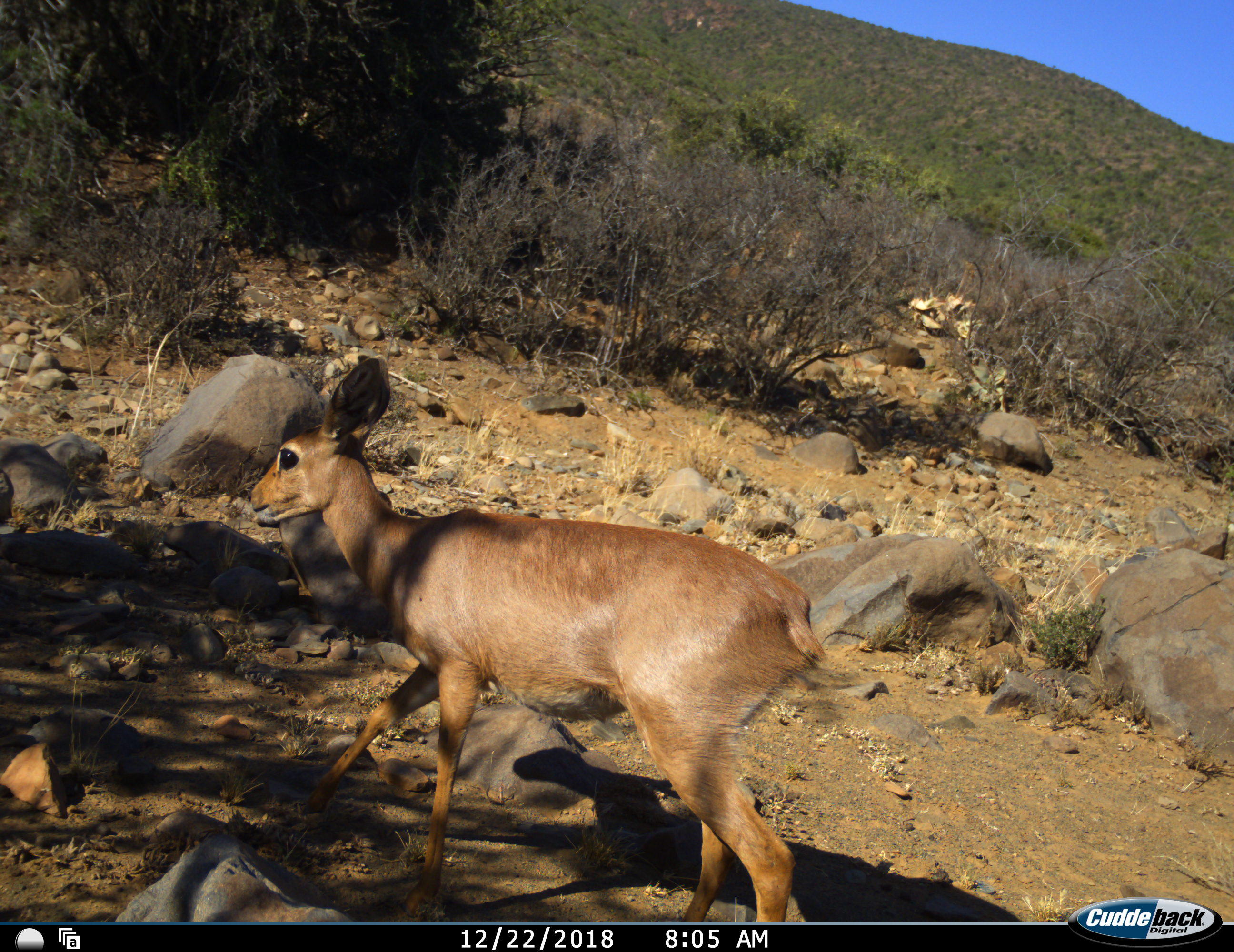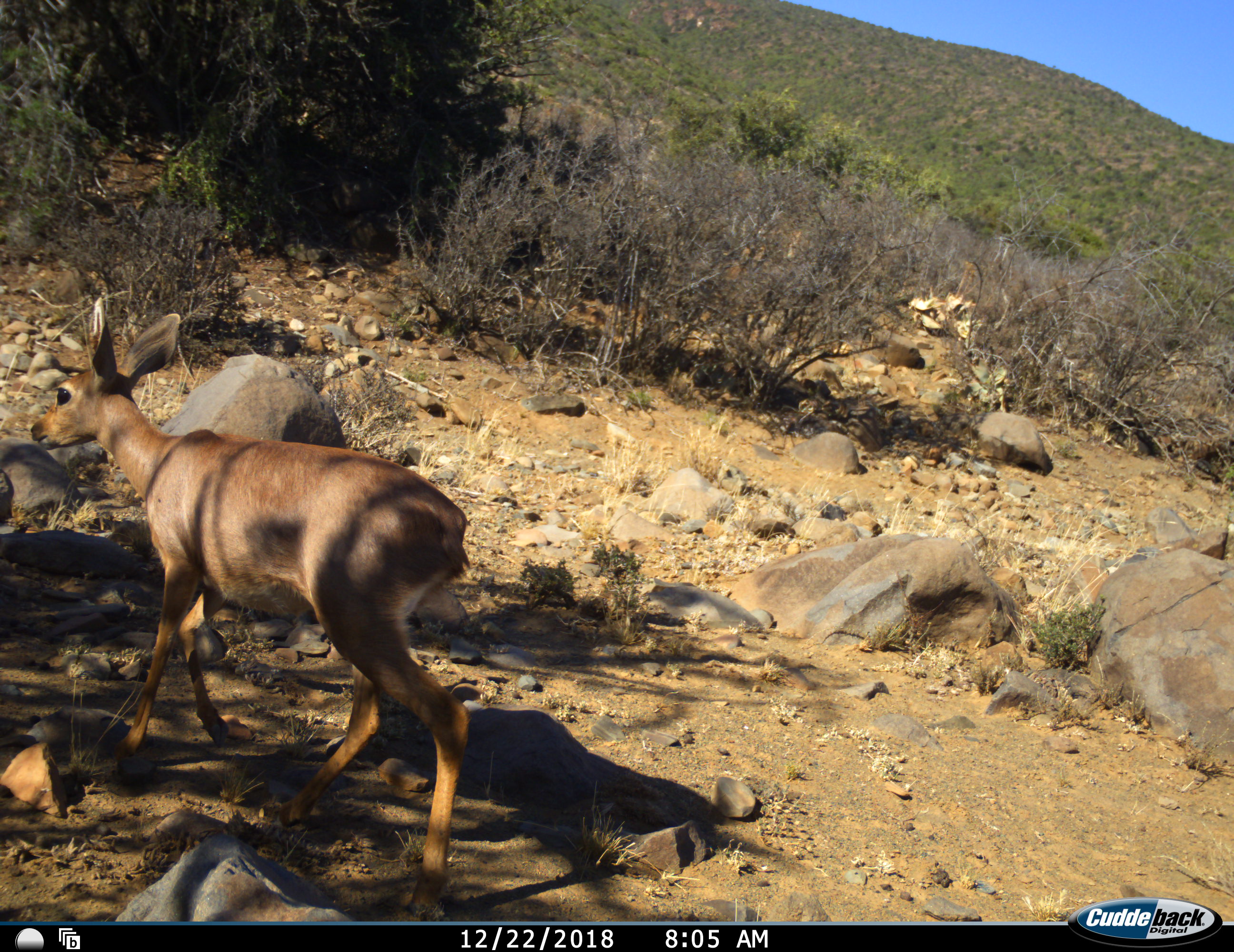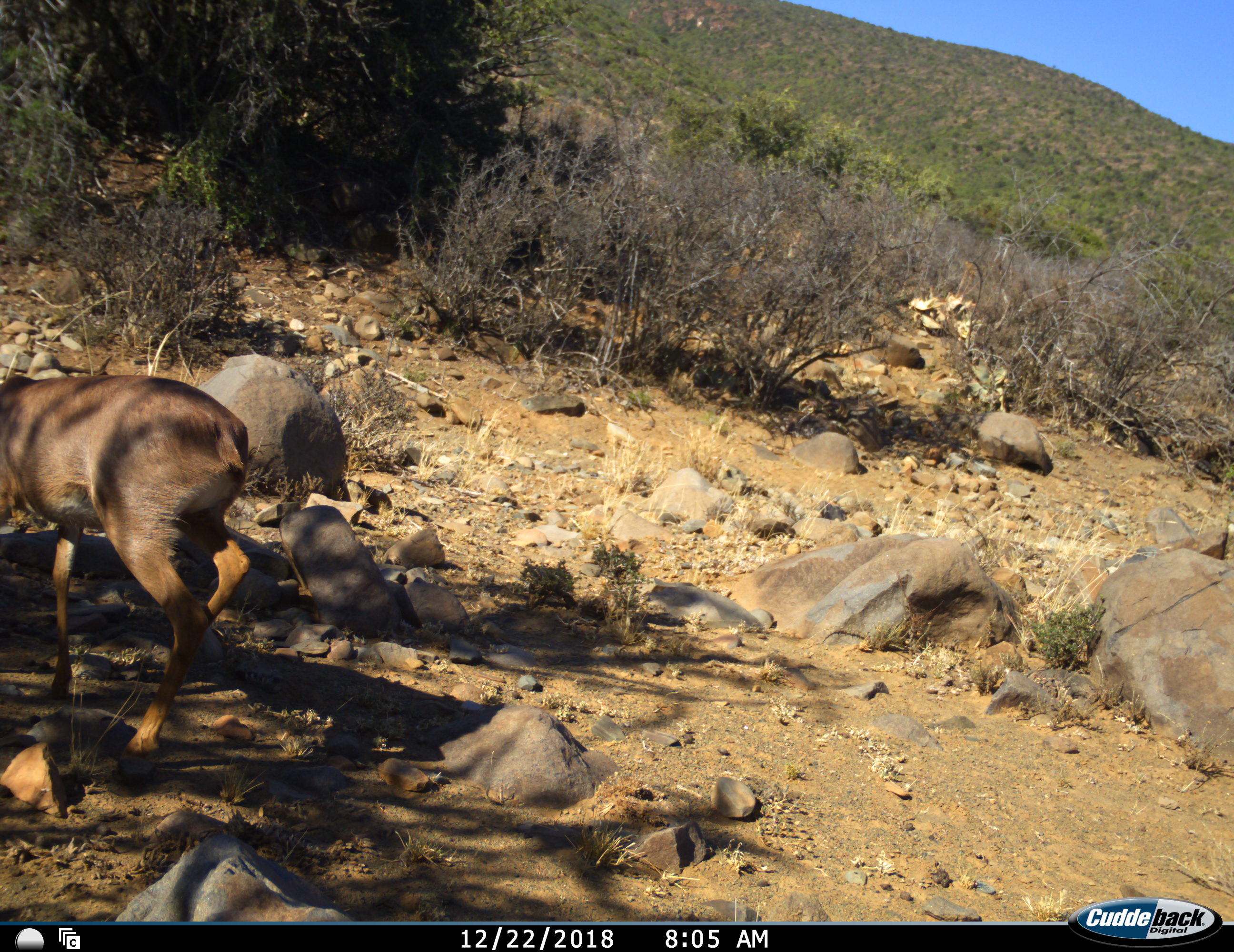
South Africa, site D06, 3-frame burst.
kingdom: Animalia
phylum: Chordata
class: Mammalia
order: Artiodactyla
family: Bovidae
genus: Raphicerus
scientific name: Raphicerus campestris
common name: steenbok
Steenbok (Raphicerus campestris), count 1. Behavior (volunteer vote fractions): standing 0%, resting 0%, moving 100%, interacting 0%. Young present (vote fraction): 0%. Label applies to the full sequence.